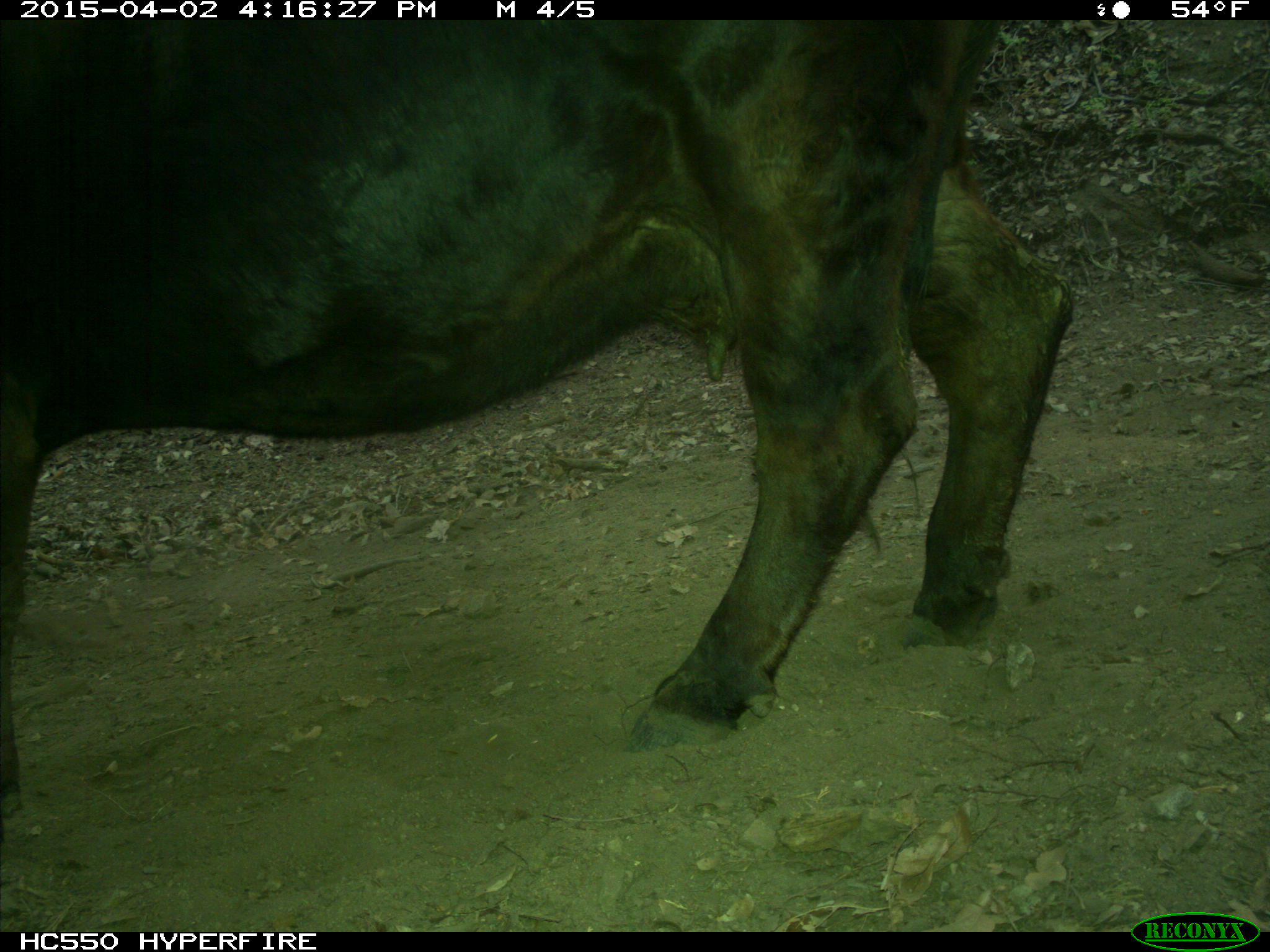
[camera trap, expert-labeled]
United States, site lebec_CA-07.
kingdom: Animalia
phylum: Chordata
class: Mammalia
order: Artiodactyla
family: Bovidae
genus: Bos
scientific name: Bos taurus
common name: domestic cow